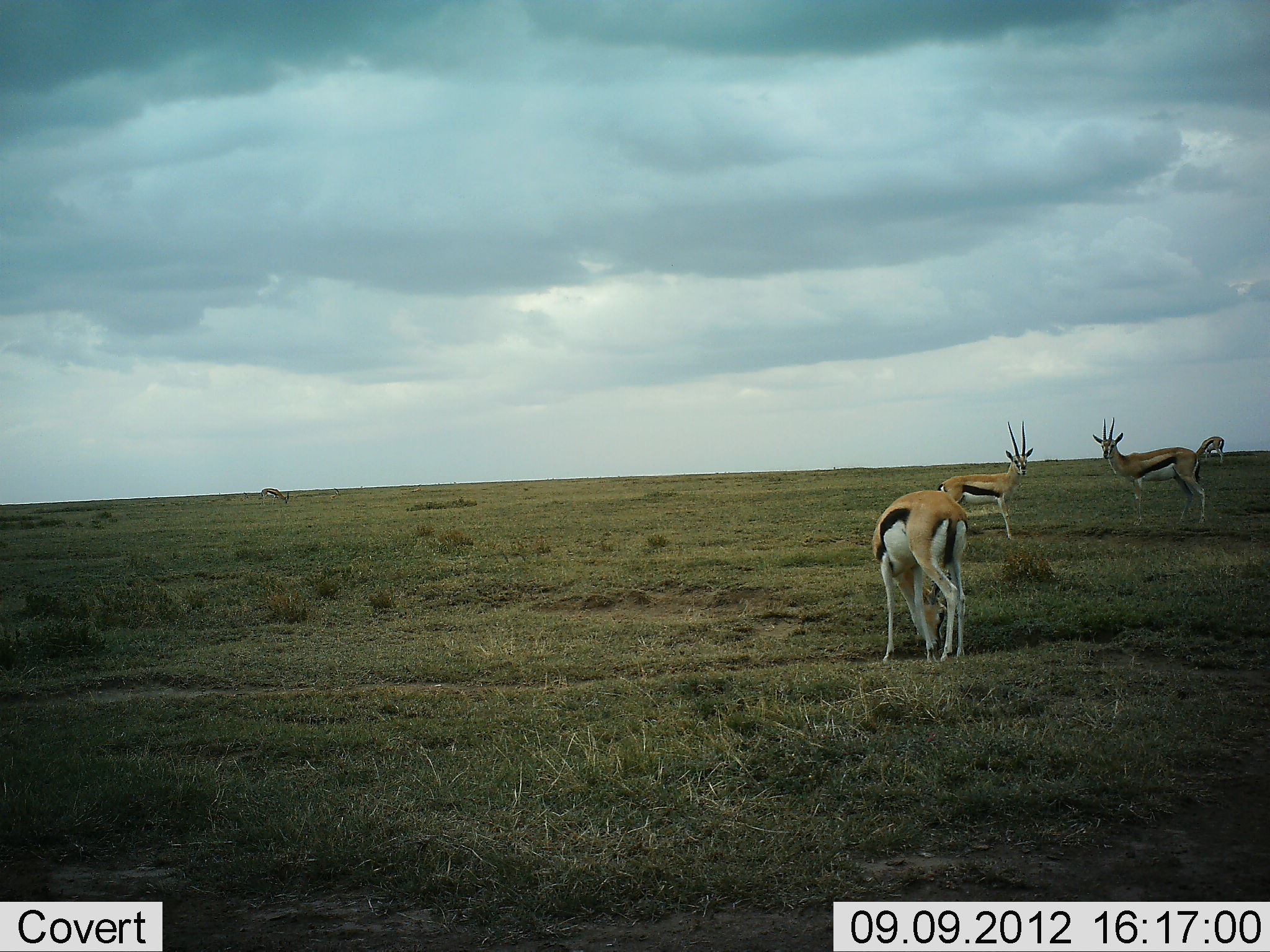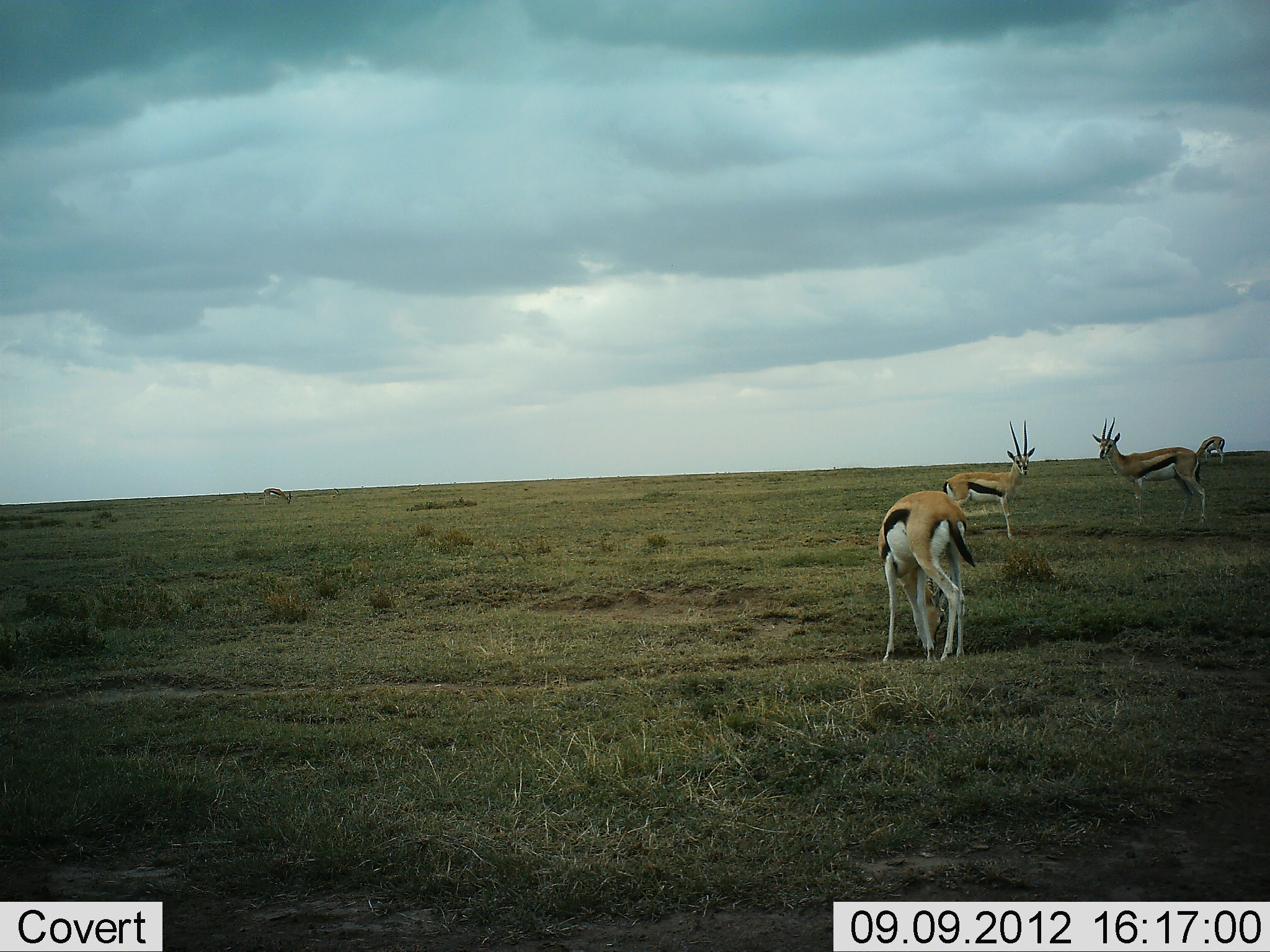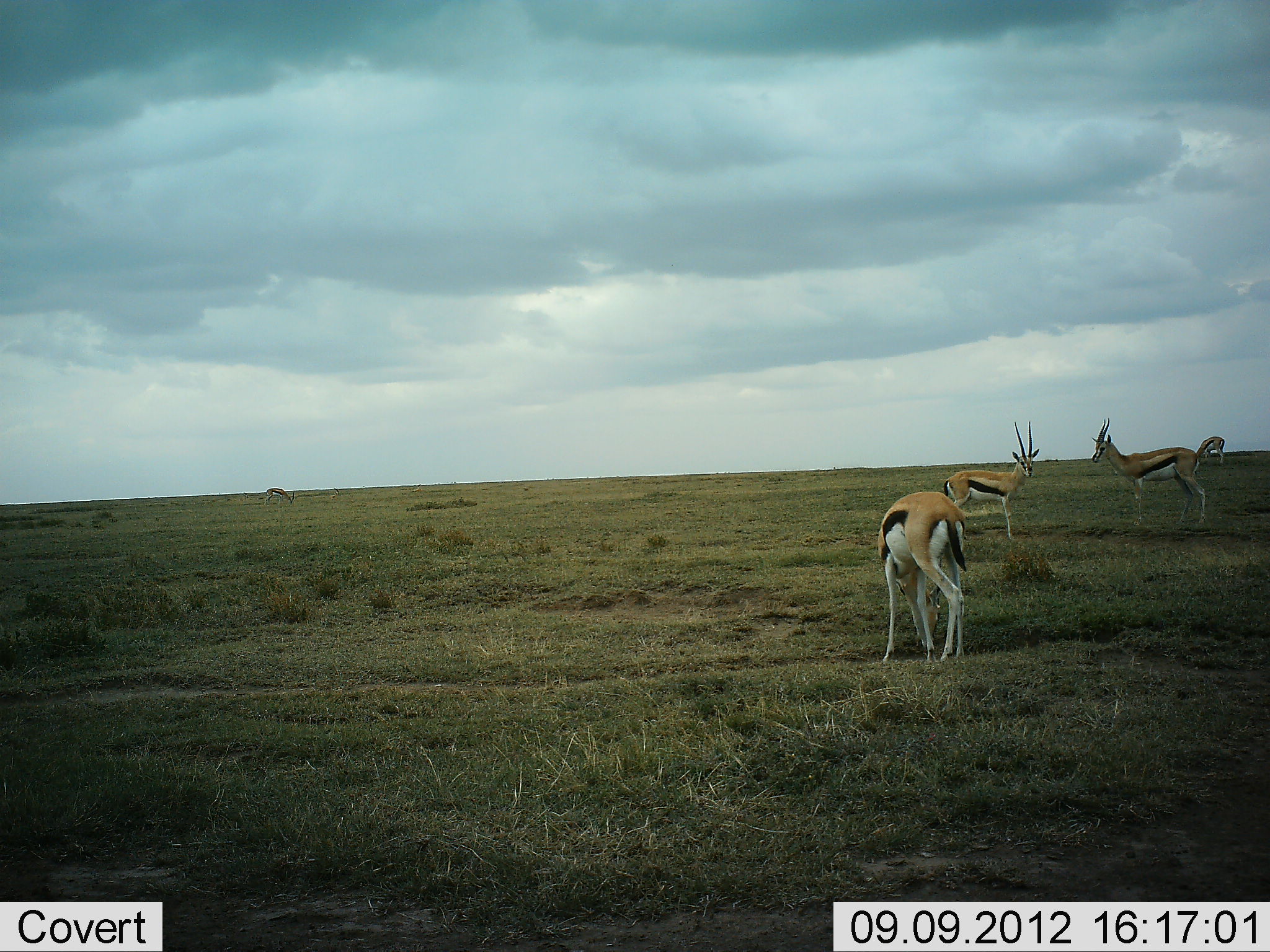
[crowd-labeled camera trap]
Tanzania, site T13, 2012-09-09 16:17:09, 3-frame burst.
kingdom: Animalia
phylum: Chordata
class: Mammalia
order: Artiodactyla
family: Bovidae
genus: Eudorcas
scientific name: Eudorcas thomsonii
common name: thomson's gazelle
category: gazellethomsons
Gazellethomsons (thomson's gazelle) (Eudorcas thomsonii), count 5. Behavior (volunteer vote fractions): standing 100%, resting 0%, moving 0%, interacting 0%. Young present (vote fraction): 0%. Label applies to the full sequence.